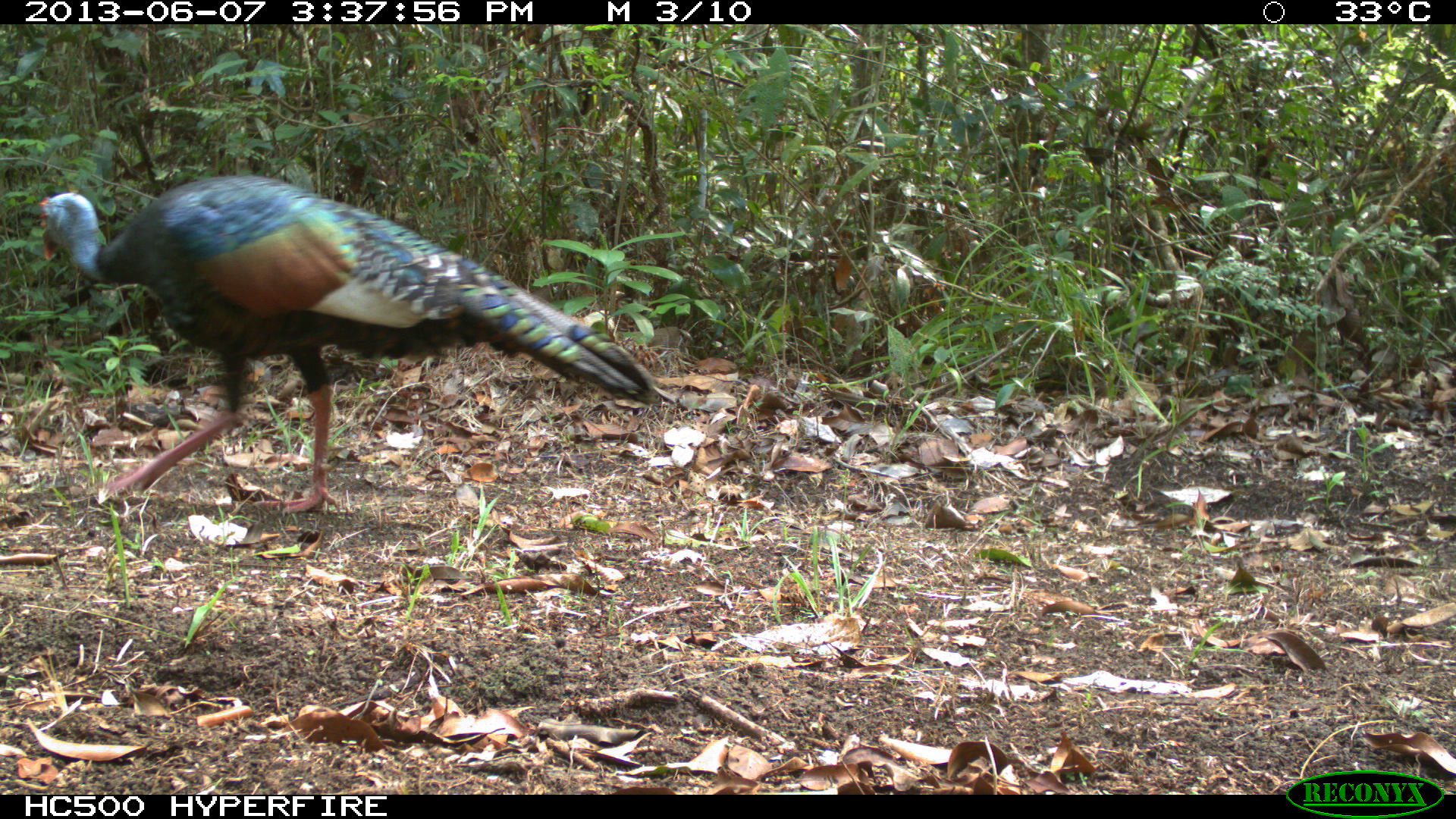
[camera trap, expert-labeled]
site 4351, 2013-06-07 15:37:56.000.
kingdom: Animalia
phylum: Chordata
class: Aves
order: Galliformes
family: Phasianidae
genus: Meleagris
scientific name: Meleagris ocellata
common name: ocellated turkey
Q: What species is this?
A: Meleagris ocellata (ocellated turkey).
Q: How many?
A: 1.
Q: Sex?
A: Male.